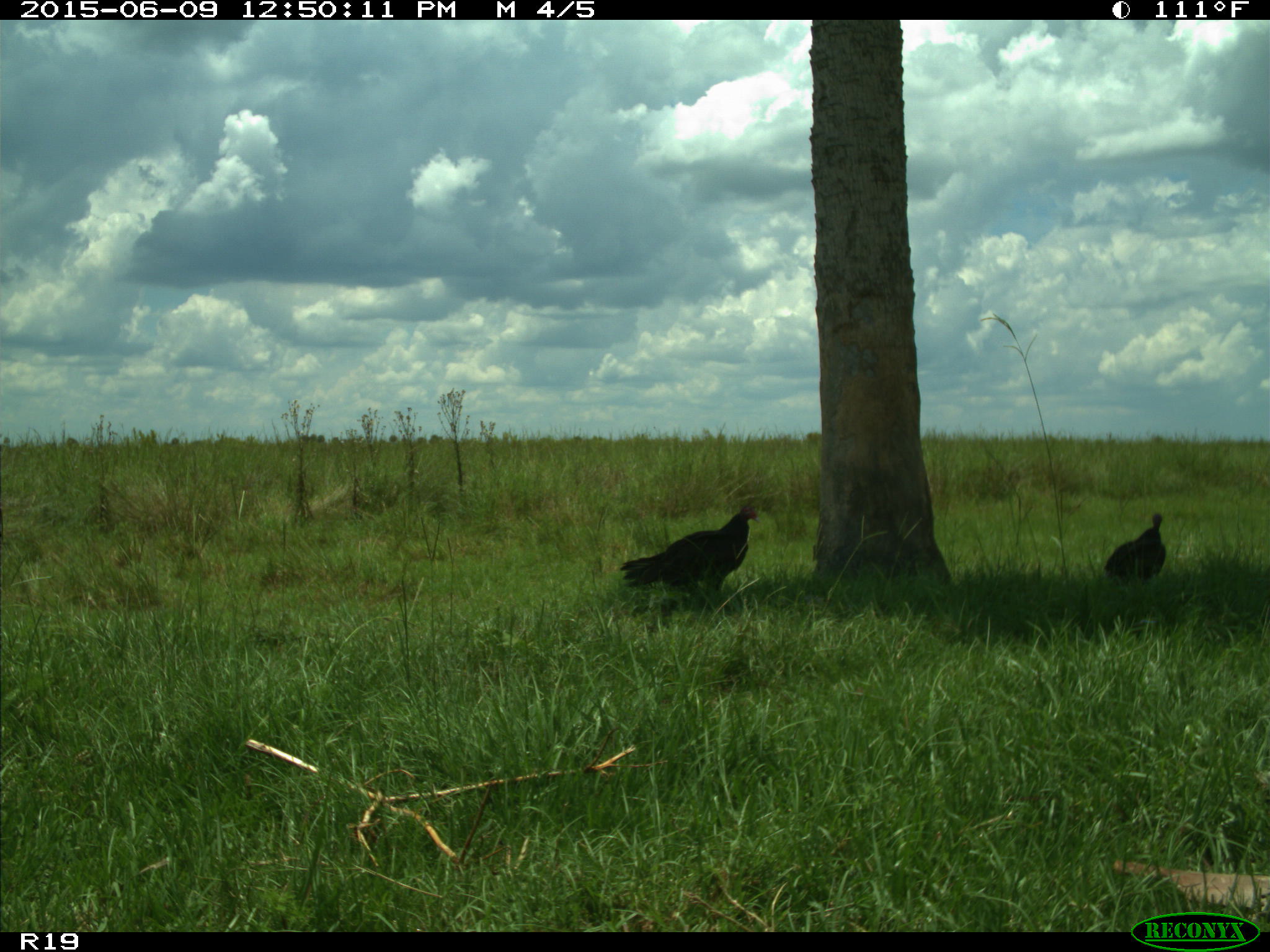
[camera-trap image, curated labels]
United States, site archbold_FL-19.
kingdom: Animalia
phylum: Chordata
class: Aves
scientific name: Aves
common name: birds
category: unidentified bird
Unidentified bird (birds) (Aves).